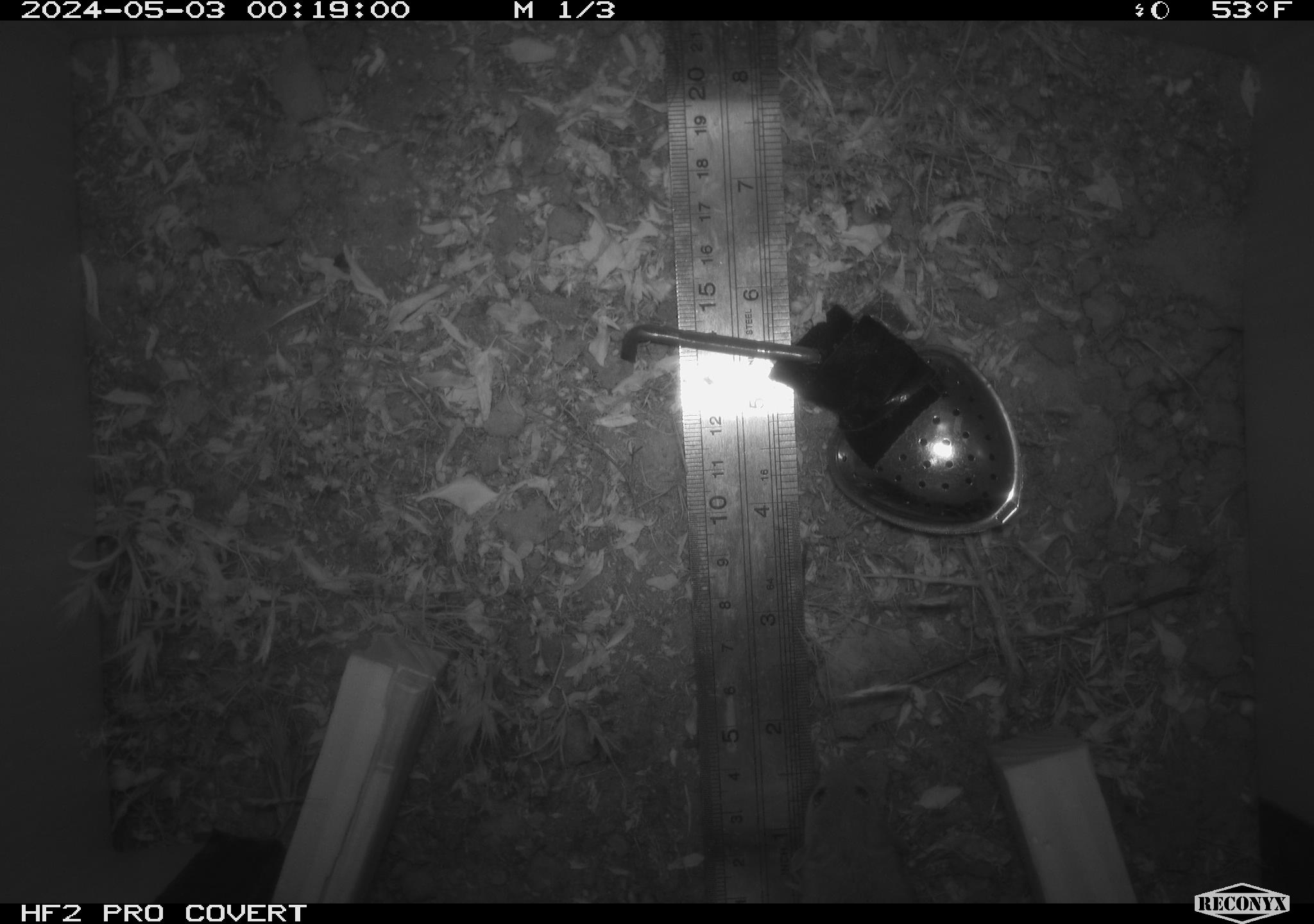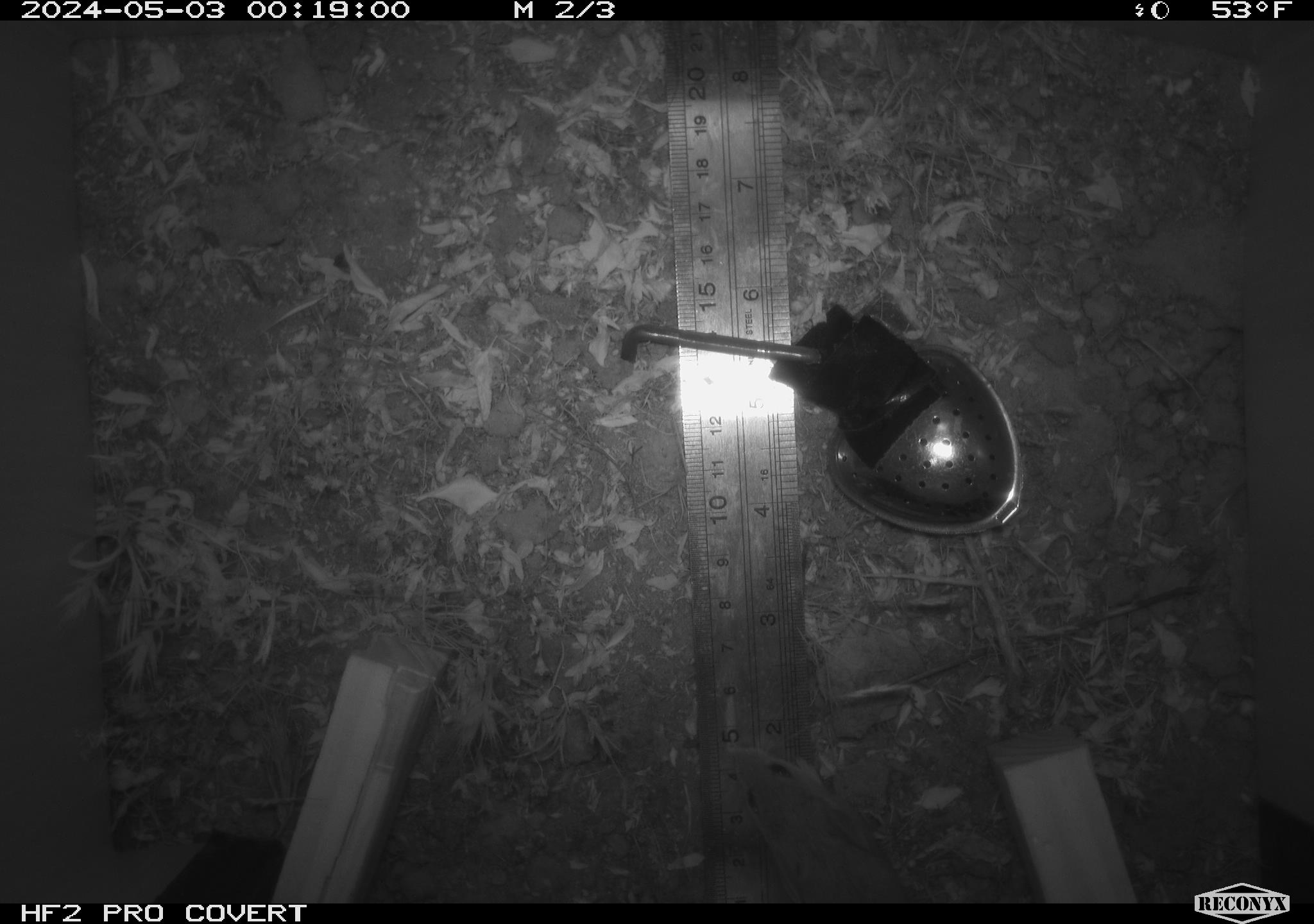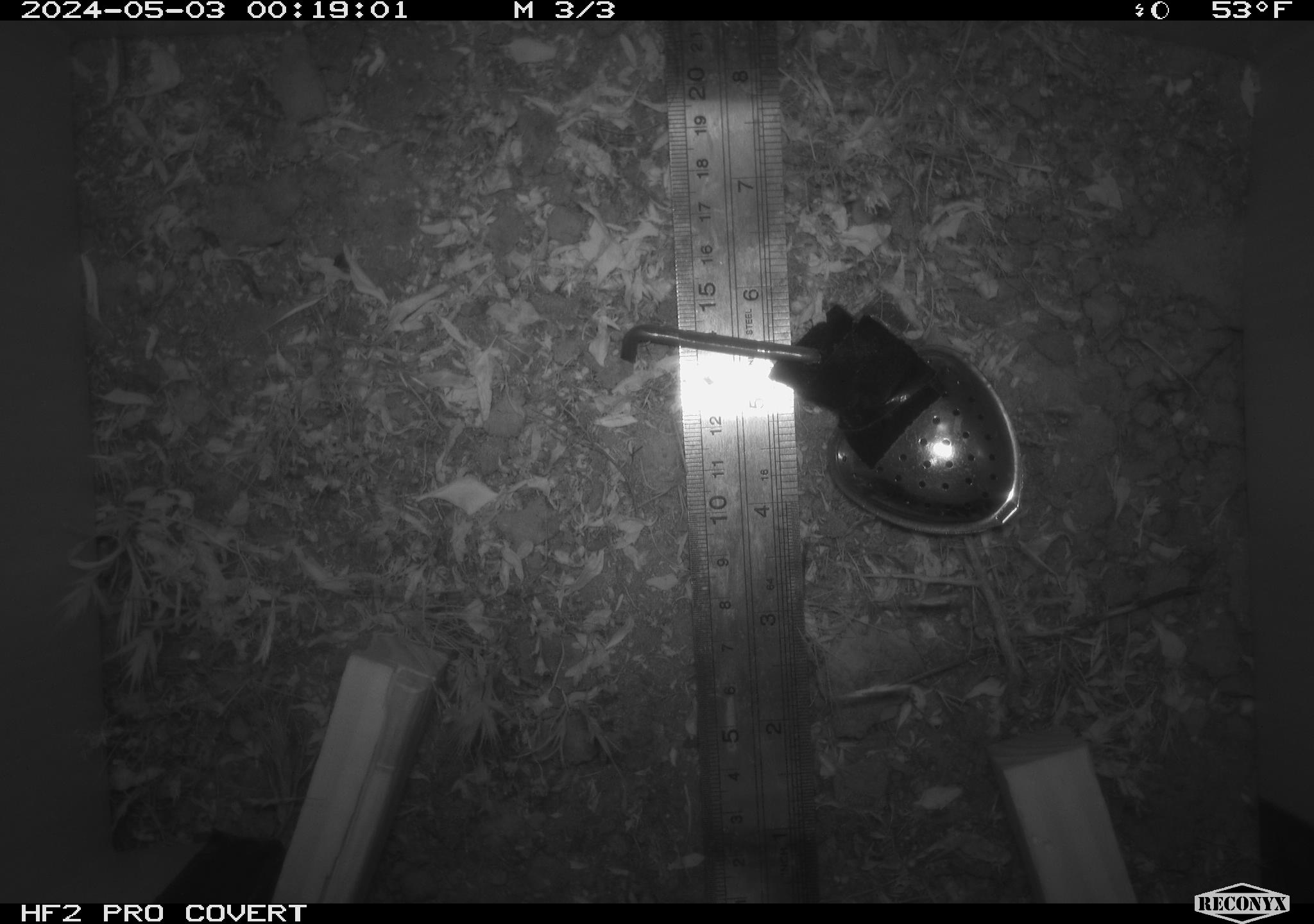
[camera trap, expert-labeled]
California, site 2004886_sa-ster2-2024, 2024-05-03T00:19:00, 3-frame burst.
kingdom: Animalia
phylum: Chordata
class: Mammalia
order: Rodentia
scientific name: Rodentia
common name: mouse species